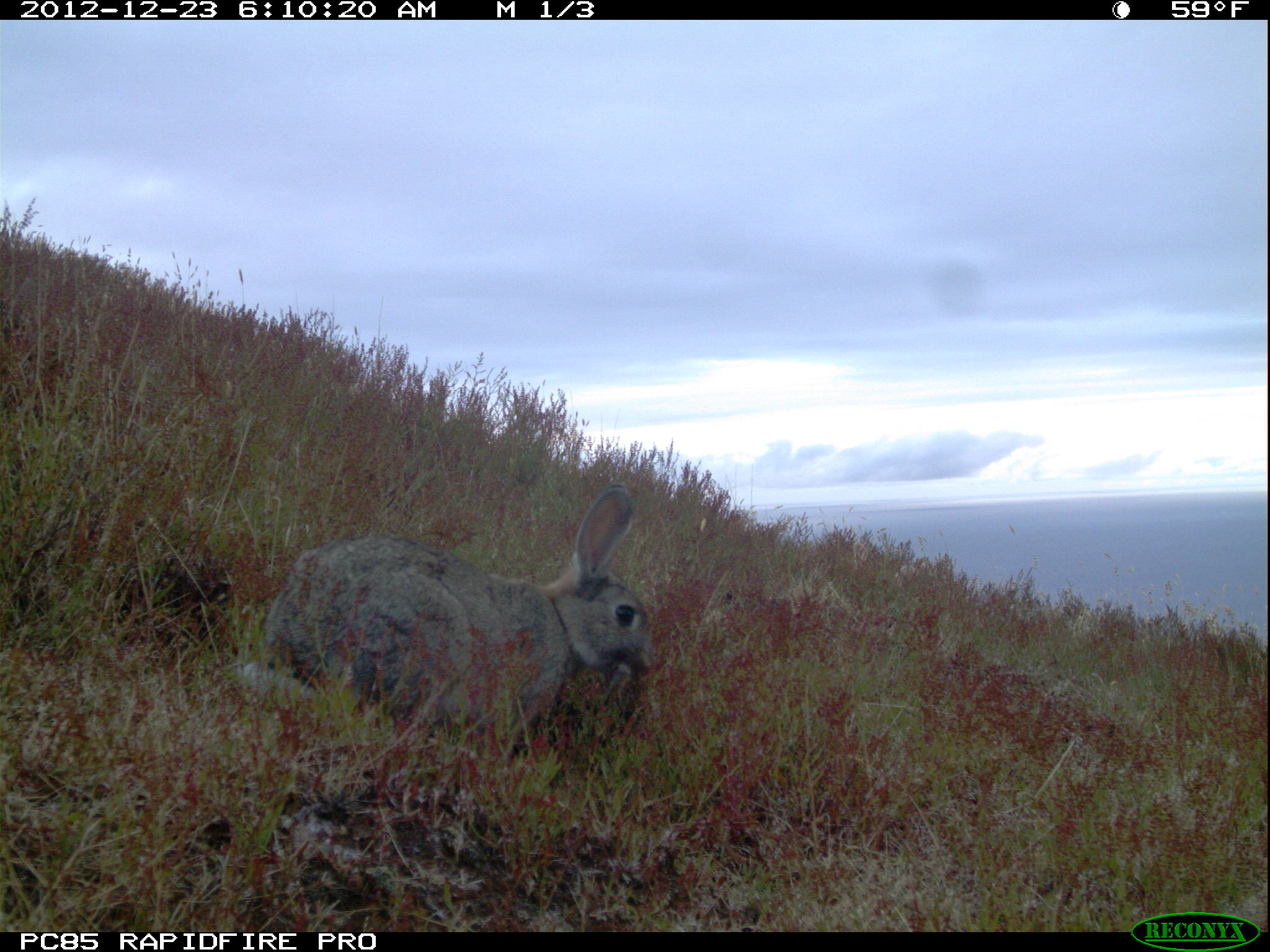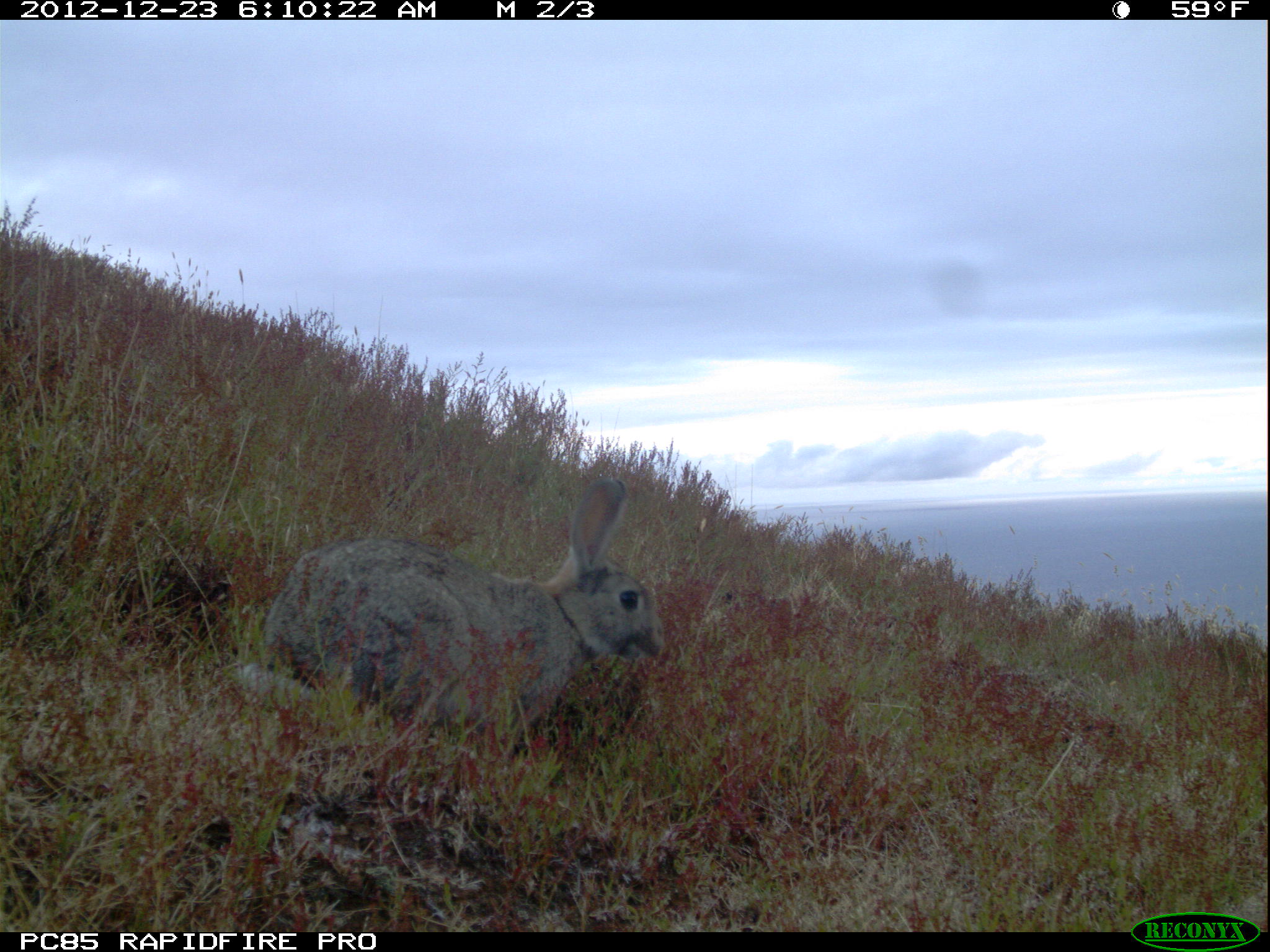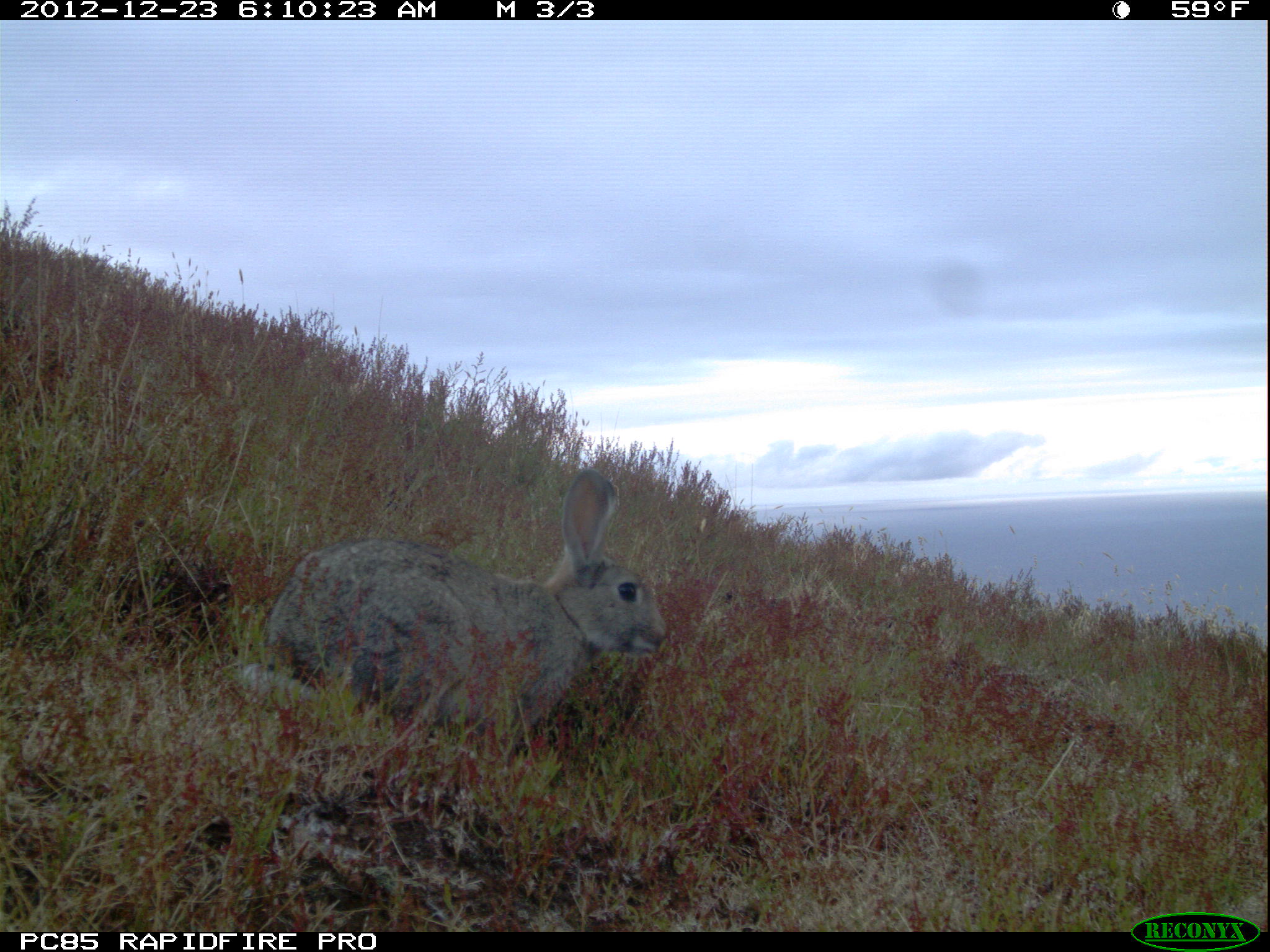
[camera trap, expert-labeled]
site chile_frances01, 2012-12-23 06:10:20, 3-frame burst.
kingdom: Animalia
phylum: Chordata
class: Mammalia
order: Lagomorpha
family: Leporidae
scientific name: Leporidae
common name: rabbits and hares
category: rabbit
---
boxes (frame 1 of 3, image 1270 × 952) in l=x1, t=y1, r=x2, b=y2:
rabbit: l=227, t=487, r=653, b=776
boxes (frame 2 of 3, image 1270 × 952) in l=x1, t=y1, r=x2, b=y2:
rabbit: l=235, t=475, r=663, b=776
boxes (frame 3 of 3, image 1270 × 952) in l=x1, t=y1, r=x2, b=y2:
rabbit: l=232, t=465, r=663, b=771